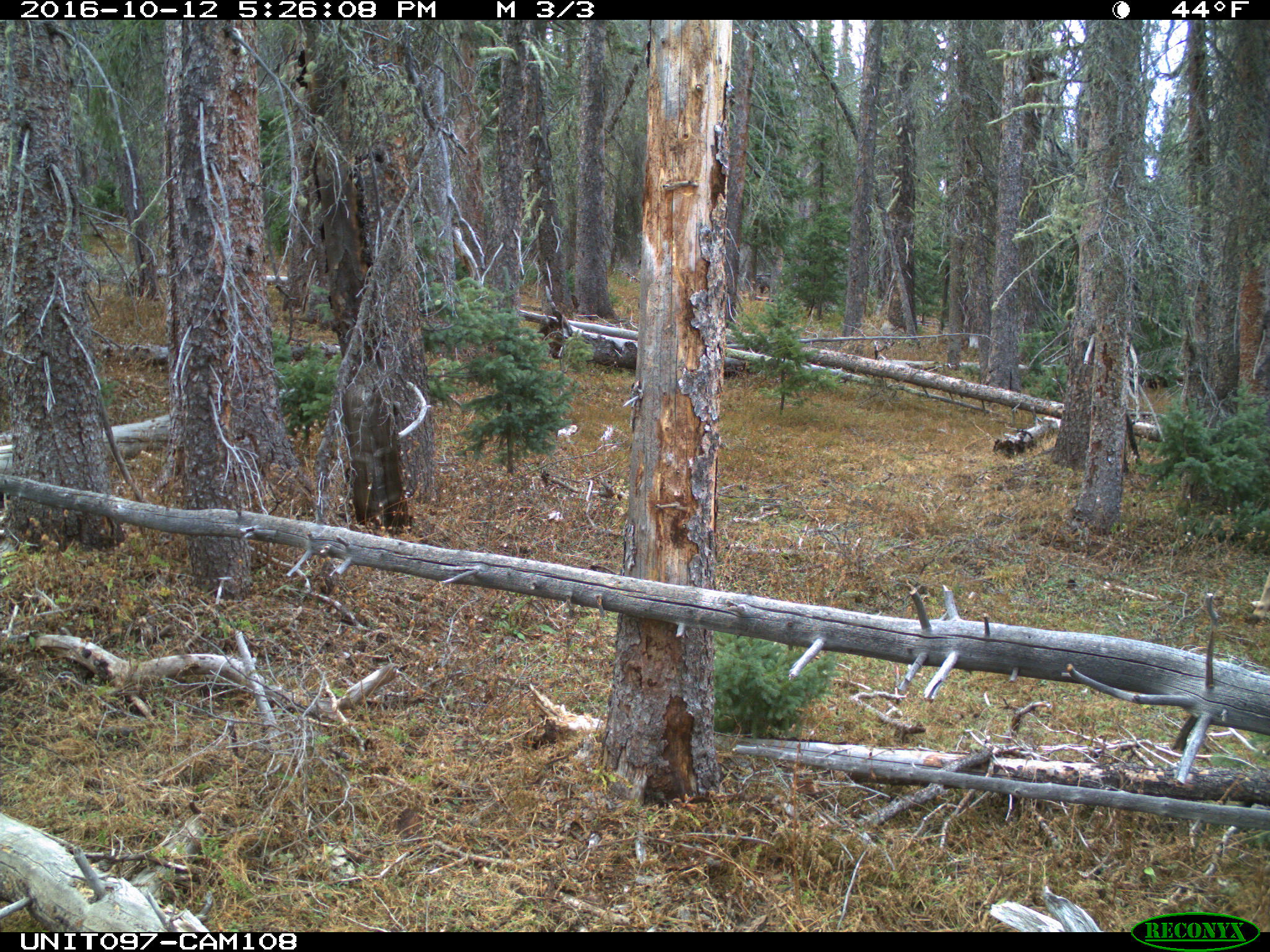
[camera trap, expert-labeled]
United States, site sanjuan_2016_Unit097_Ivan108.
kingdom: Animalia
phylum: Chordata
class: Mammalia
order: Artiodactyla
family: Cervidae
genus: Odocoileus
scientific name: Odocoileus hemionus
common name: mule deer